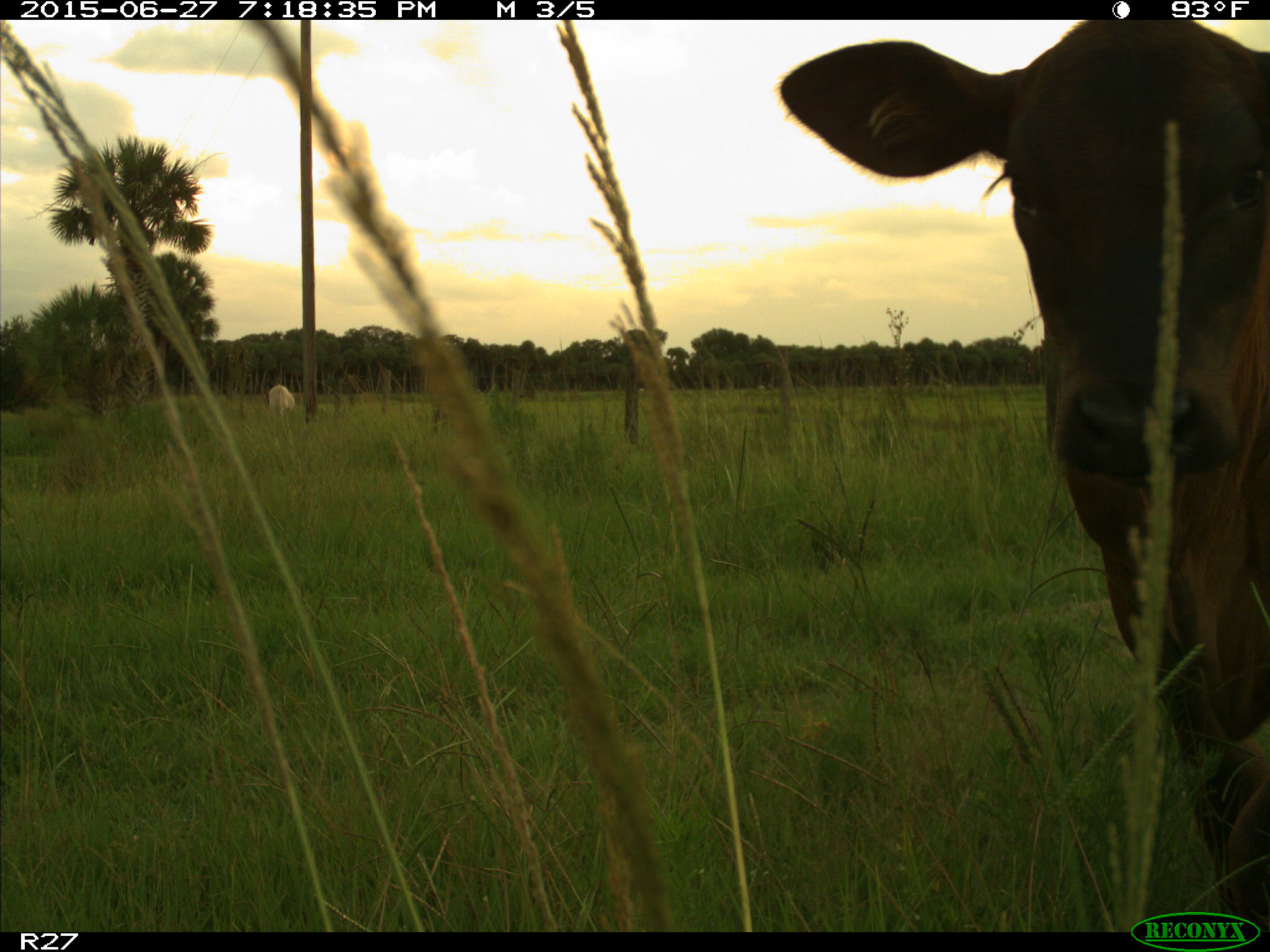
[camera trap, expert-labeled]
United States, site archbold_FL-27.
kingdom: Animalia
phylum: Chordata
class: Mammalia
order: Artiodactyla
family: Bovidae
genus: Bos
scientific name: Bos taurus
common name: domestic cow